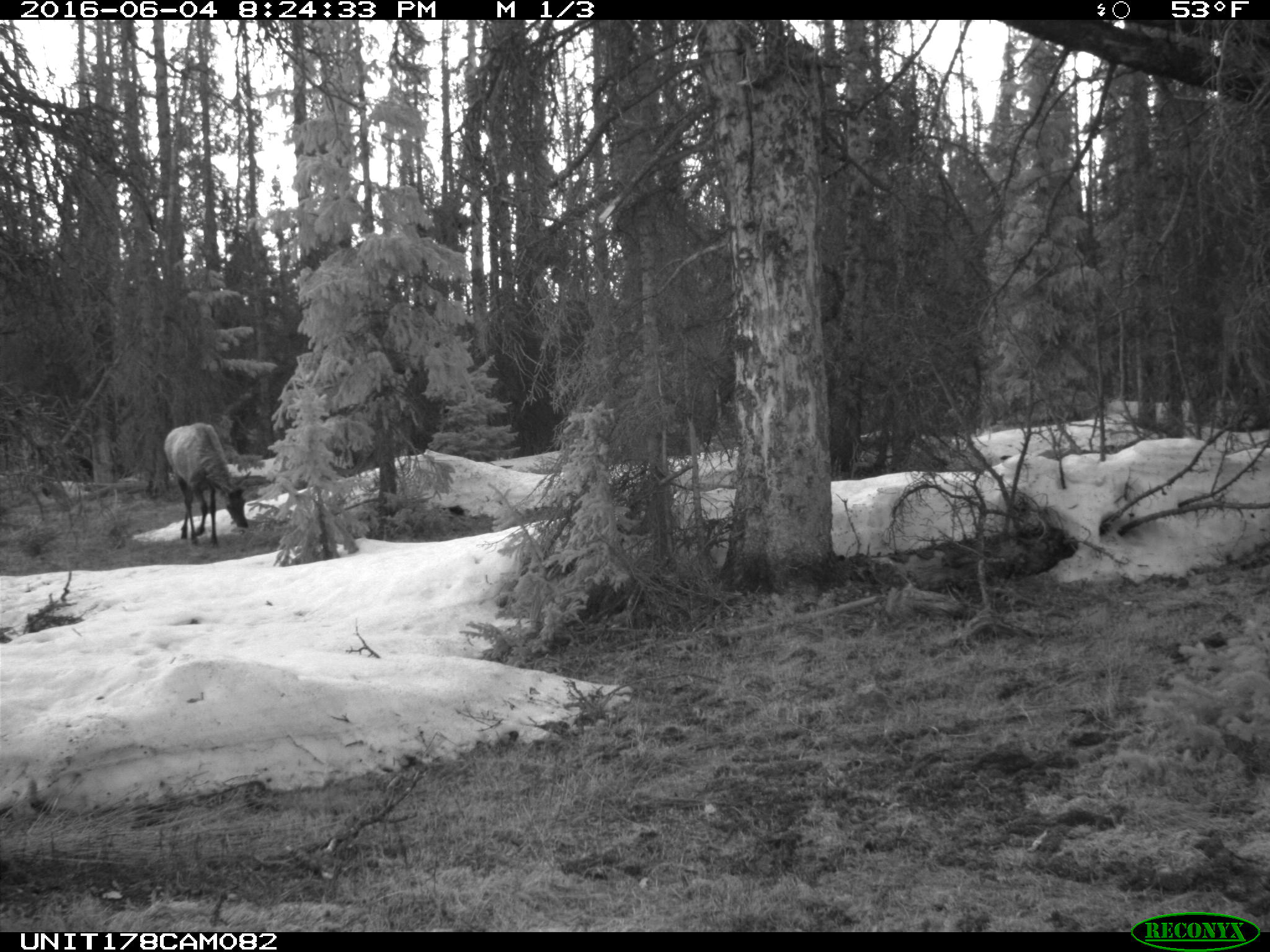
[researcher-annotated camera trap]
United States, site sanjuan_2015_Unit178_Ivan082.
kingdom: Animalia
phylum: Chordata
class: Mammalia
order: Artiodactyla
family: Cervidae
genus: Cervus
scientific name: Cervus elaphus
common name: red deer